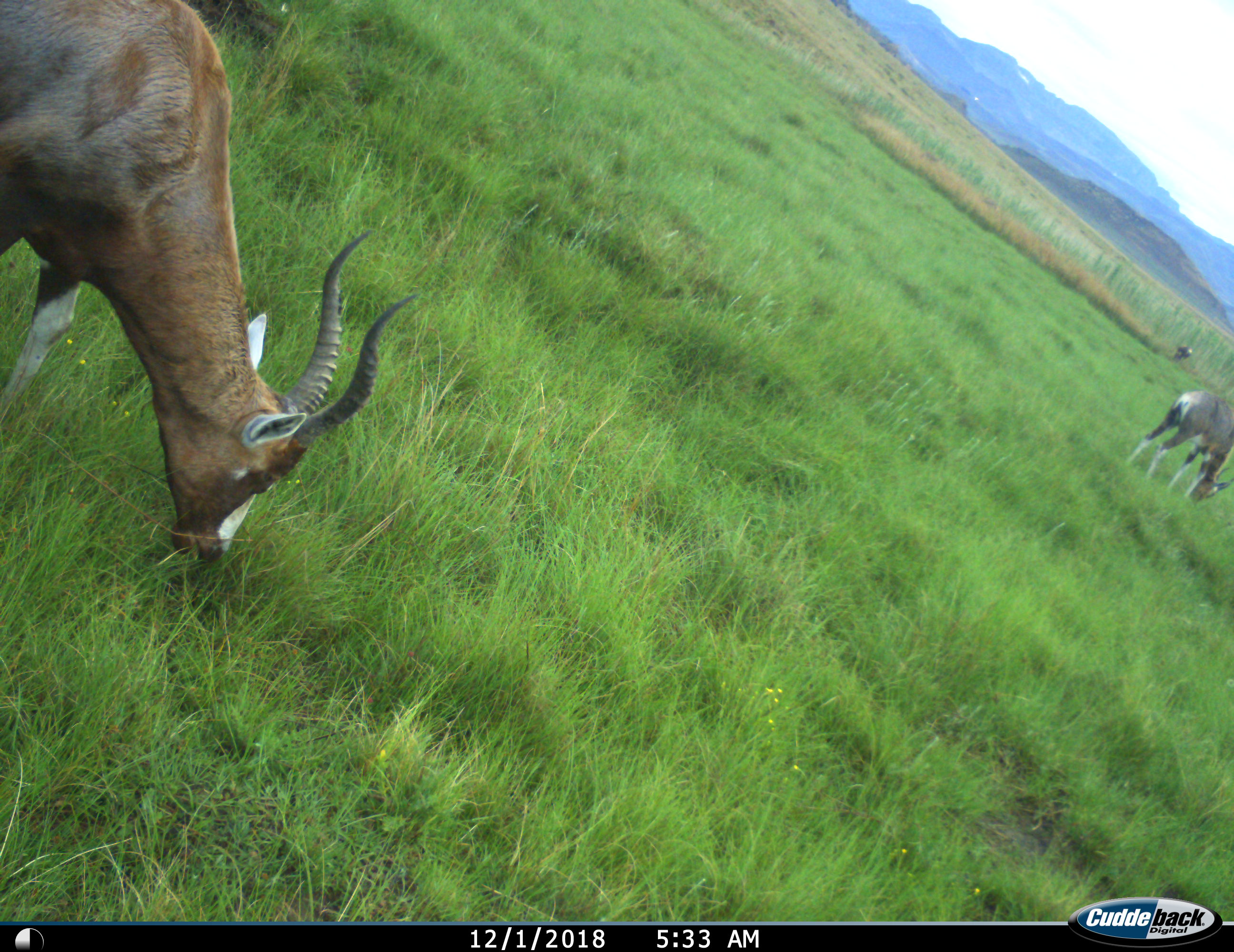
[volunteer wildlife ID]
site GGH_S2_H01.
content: unidentified animal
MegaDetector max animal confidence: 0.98